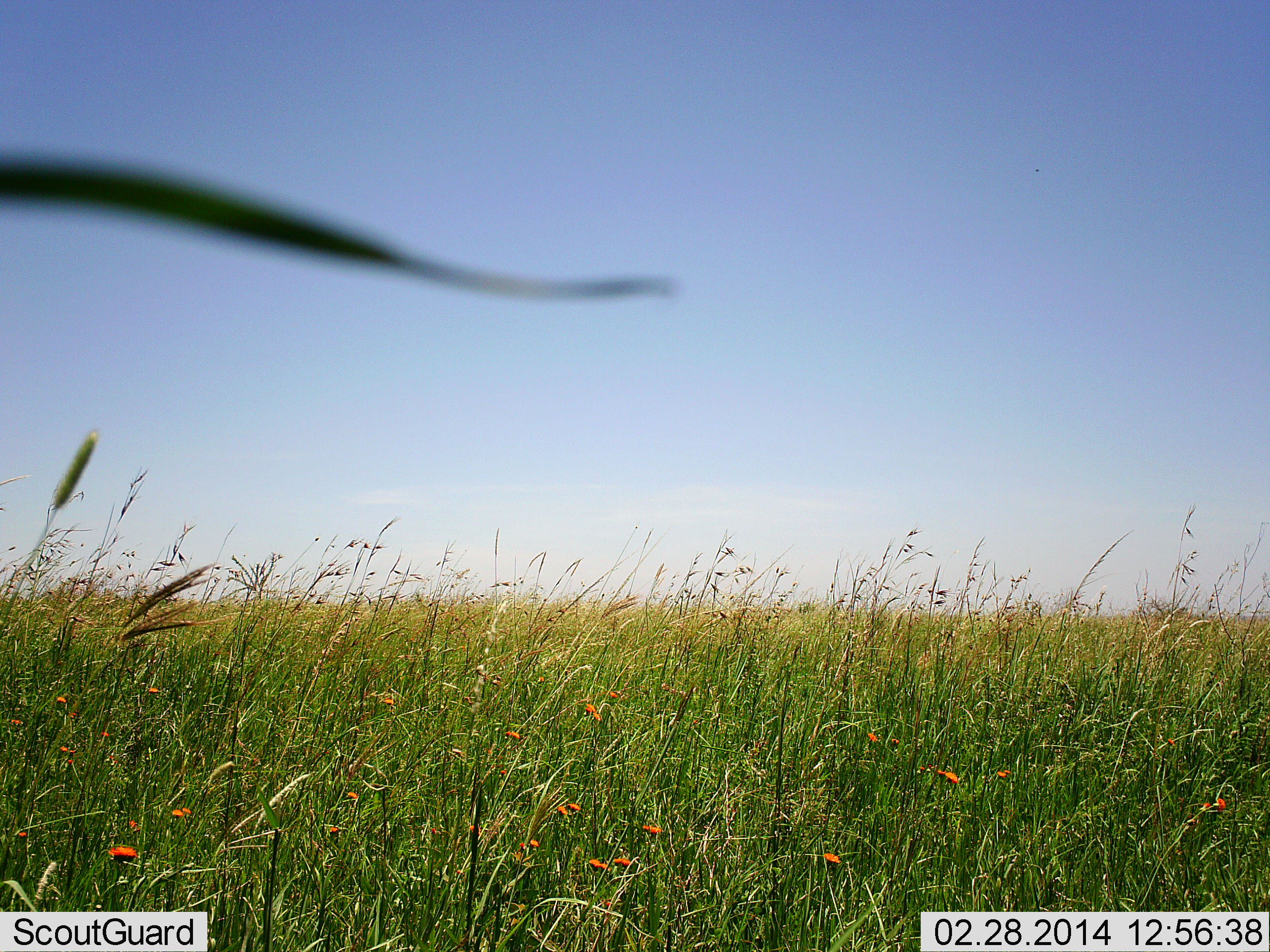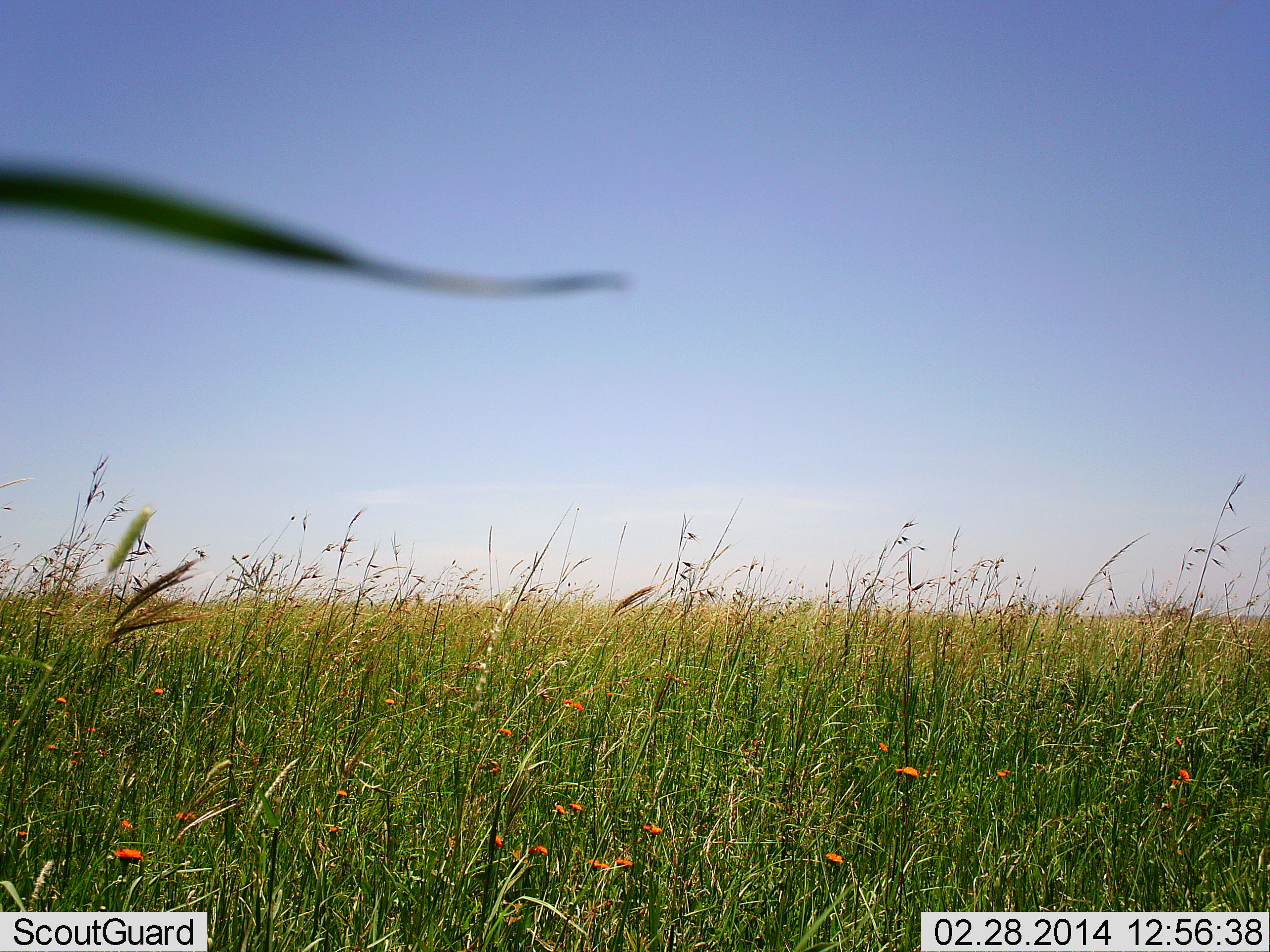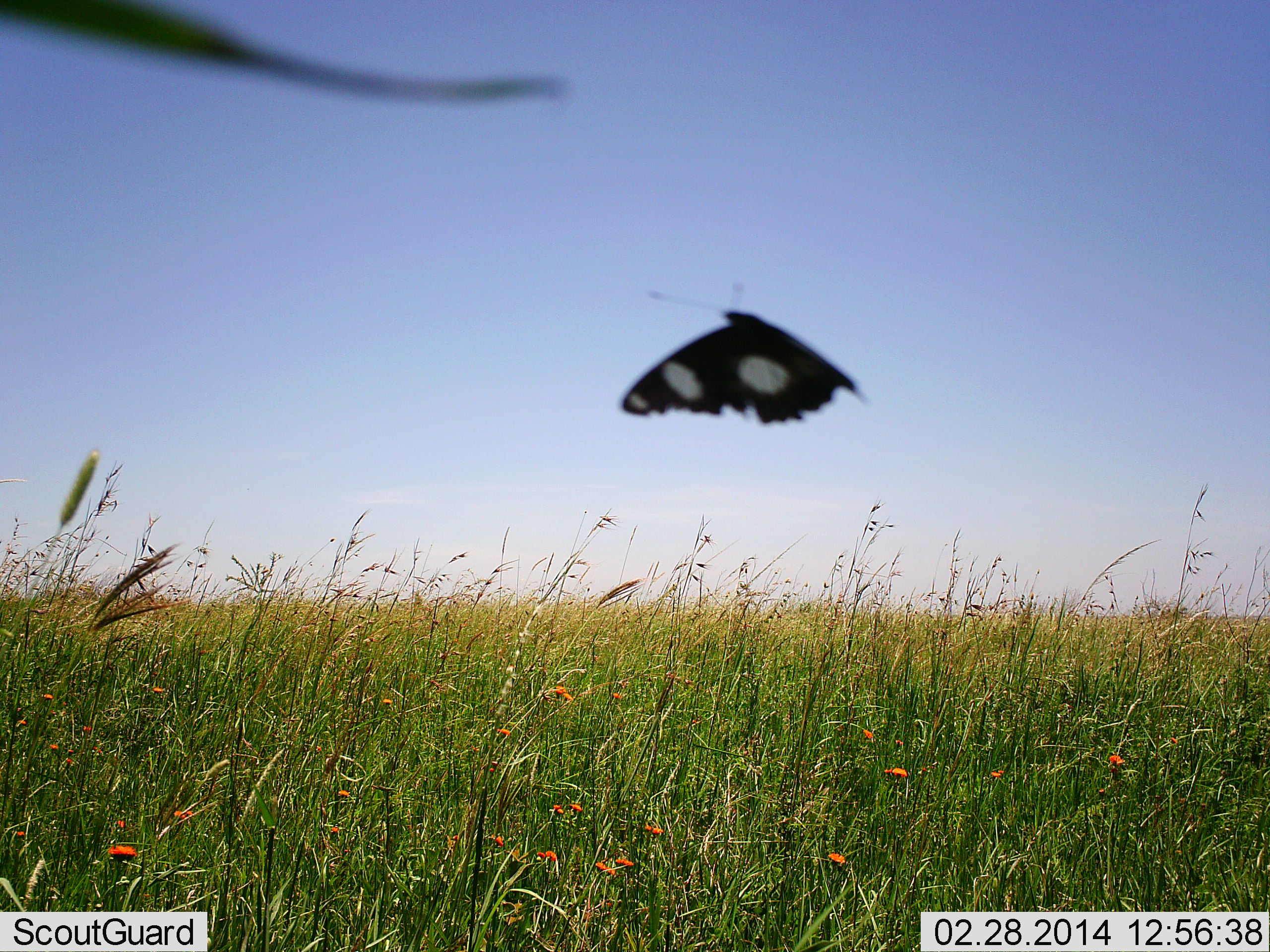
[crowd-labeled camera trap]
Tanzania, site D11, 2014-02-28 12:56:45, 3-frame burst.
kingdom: Animalia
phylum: Arthropoda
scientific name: Arthropoda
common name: arthropods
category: insectspider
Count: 1.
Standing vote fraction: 0%.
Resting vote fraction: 0%.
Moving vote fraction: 100%.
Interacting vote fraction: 0%.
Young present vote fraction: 0%.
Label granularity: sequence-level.